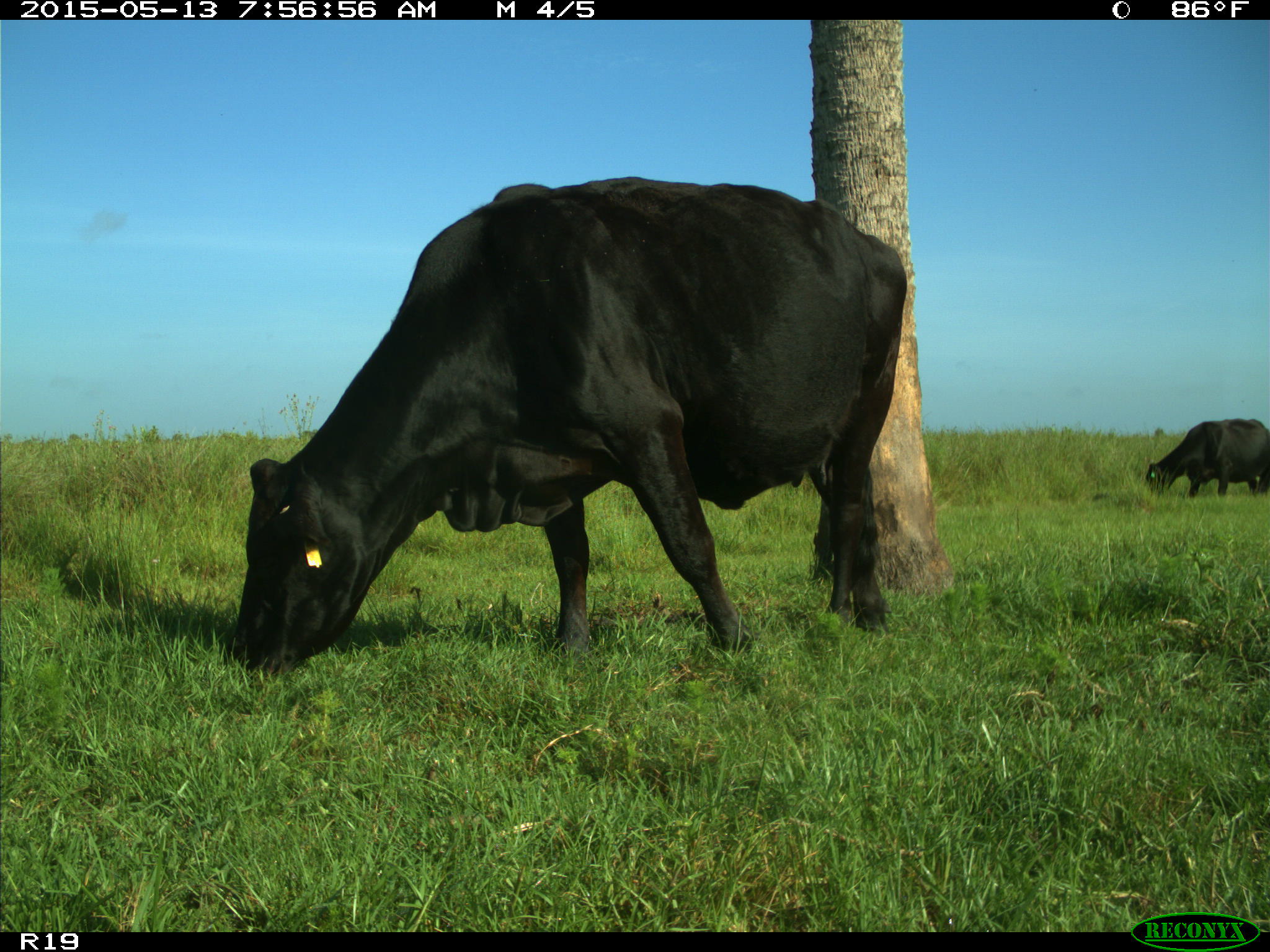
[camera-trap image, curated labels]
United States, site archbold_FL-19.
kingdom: Animalia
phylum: Chordata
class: Mammalia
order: Artiodactyla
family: Bovidae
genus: Bos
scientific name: Bos taurus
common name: domestic cow